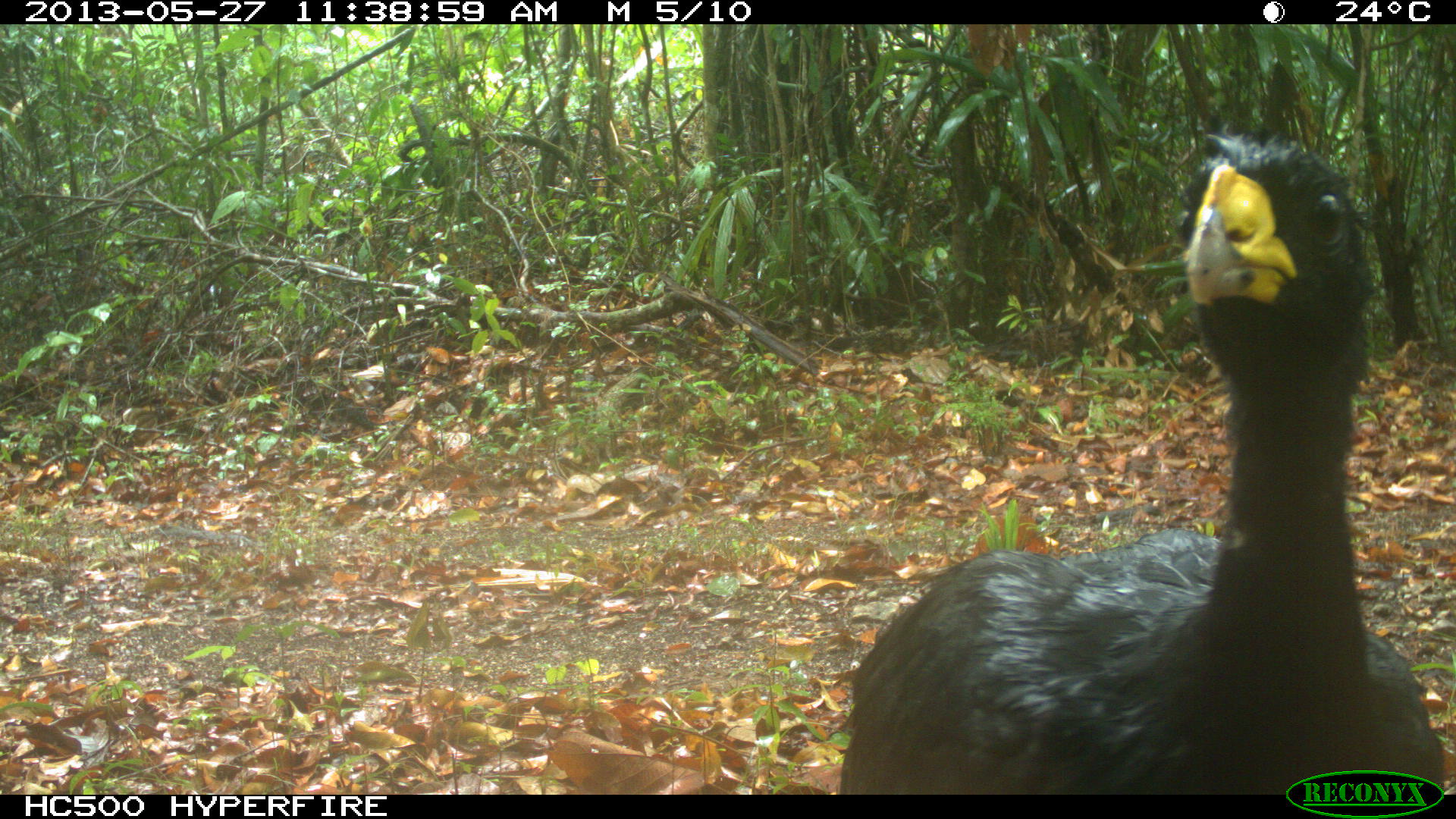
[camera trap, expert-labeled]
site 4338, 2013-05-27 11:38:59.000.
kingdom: Animalia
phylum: Chordata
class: Aves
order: Galliformes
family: Cracidae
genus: Crax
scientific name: Crax rubra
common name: great curassow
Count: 1.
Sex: male.